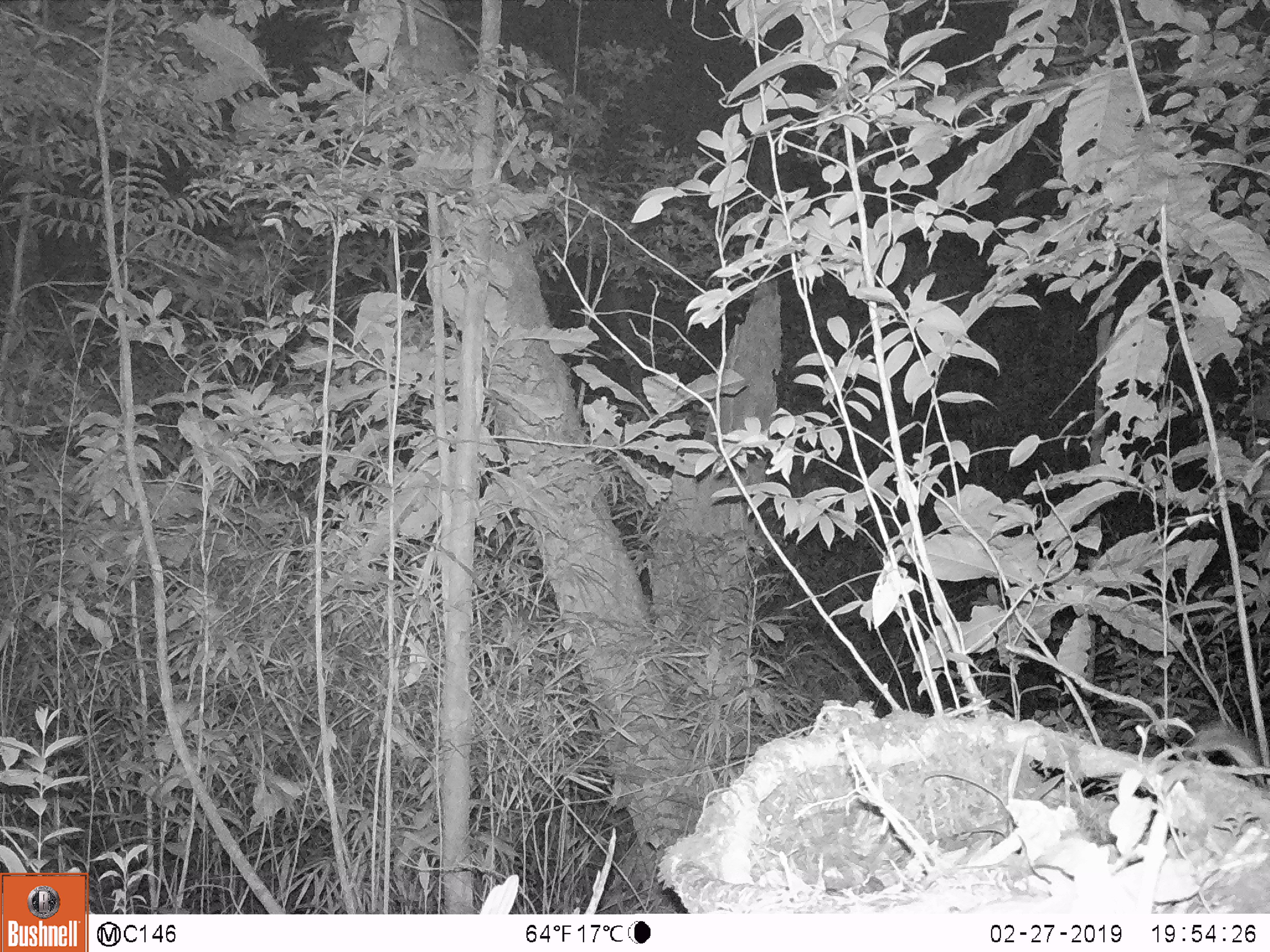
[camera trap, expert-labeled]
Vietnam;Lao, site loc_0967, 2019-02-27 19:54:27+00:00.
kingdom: Animalia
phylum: Chordata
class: Mammalia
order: Rodentia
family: Muridae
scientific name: Muridae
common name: old-world mice and rats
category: unidentified murid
Unidentified murid (old-world mice and rats) (Muridae). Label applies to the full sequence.